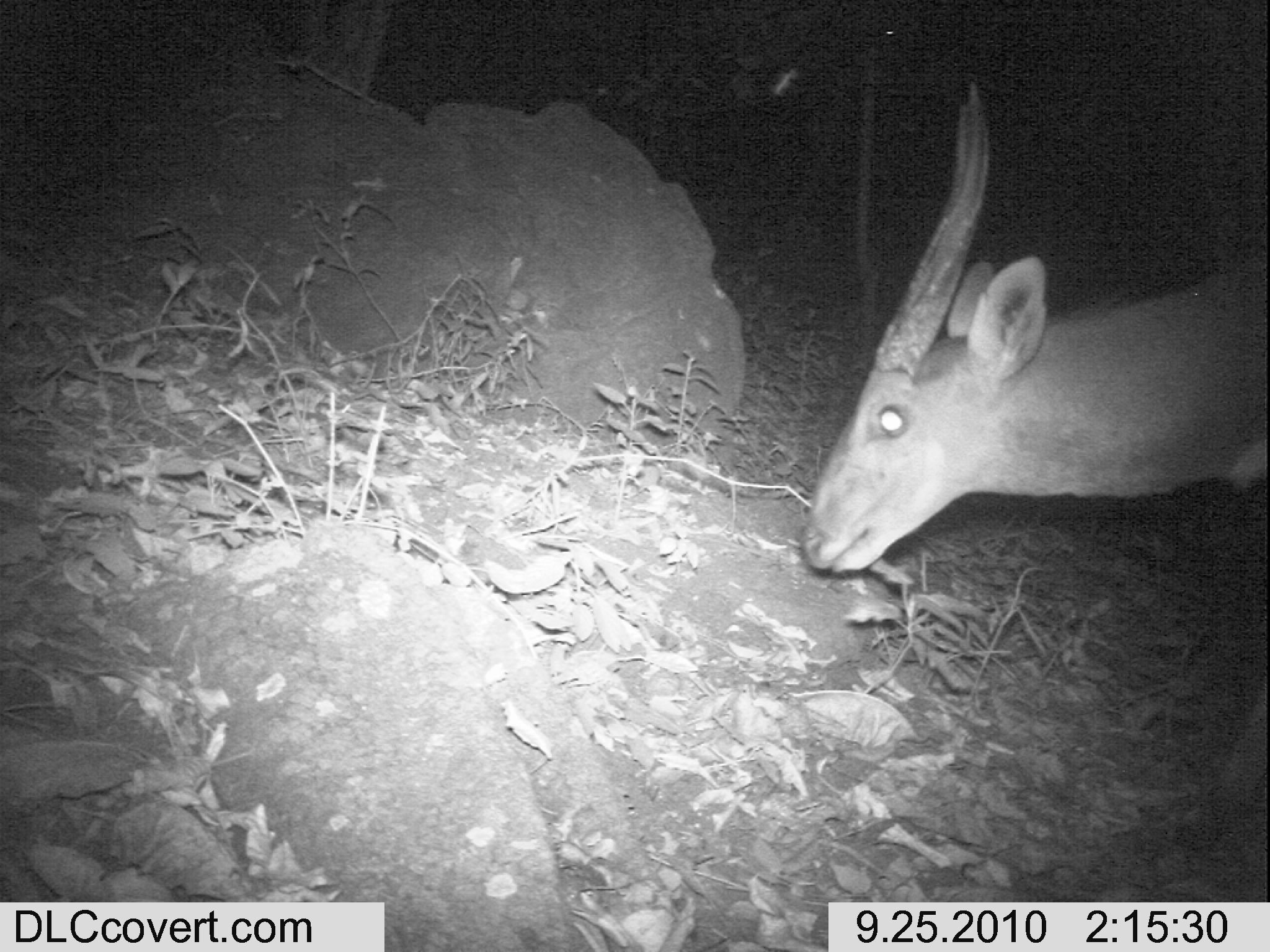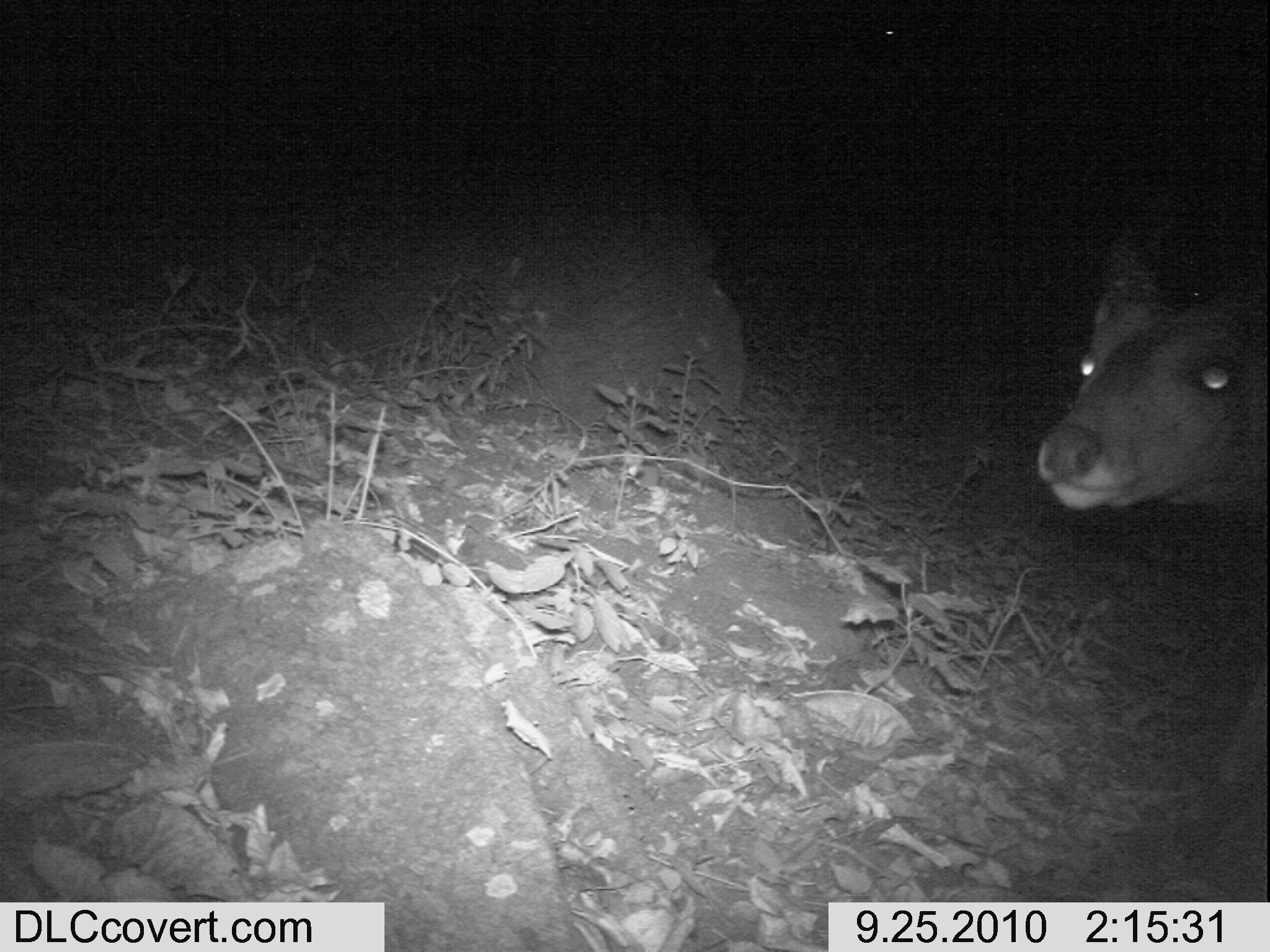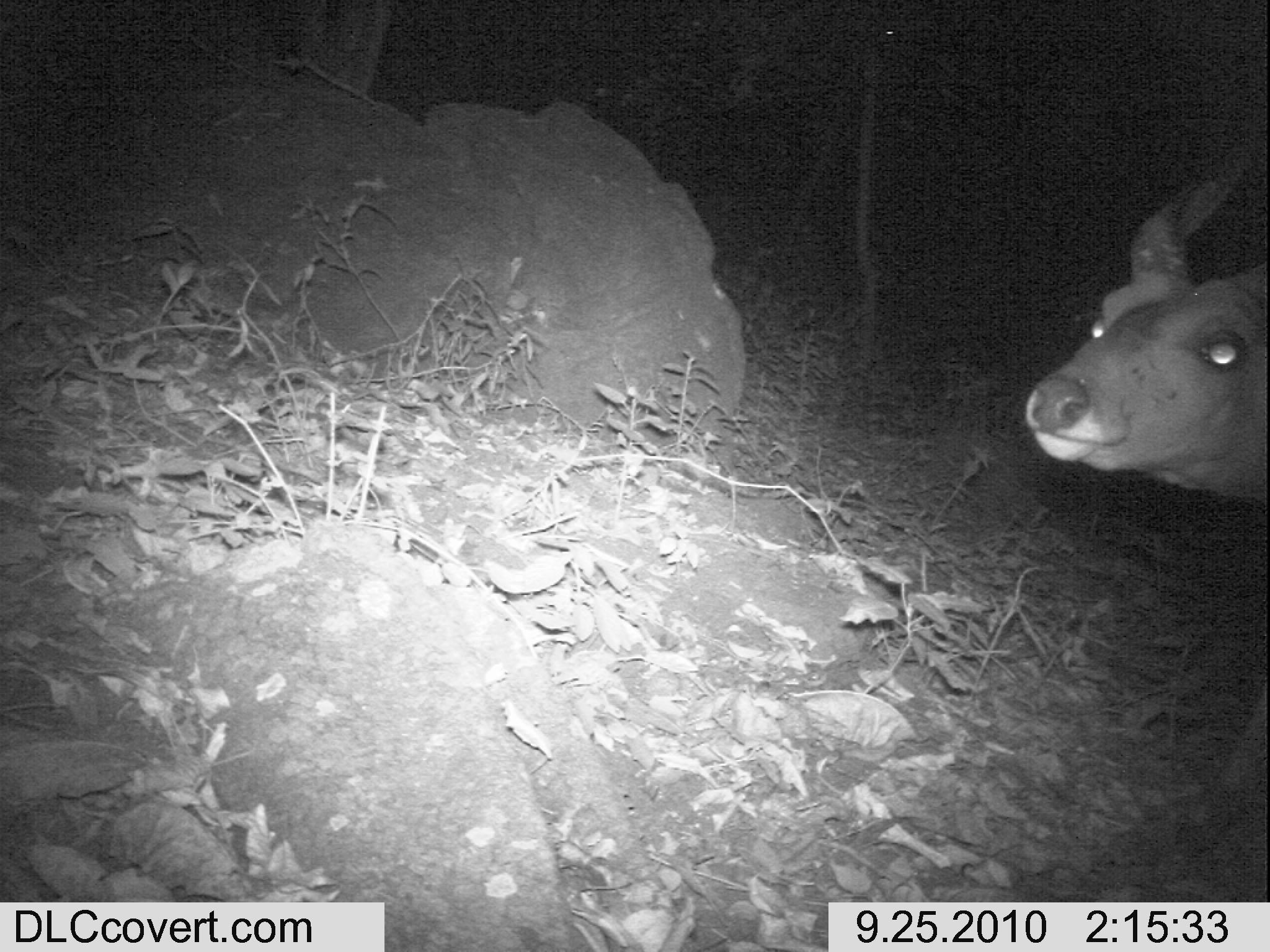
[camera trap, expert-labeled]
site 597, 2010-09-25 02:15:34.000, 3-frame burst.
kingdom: Animalia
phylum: Chordata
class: Mammalia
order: Artiodactyla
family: Bovidae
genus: Tragelaphus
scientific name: Tragelaphus scriptus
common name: bushbuck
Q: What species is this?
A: Tragelaphus scriptus (bushbuck).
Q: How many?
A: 1.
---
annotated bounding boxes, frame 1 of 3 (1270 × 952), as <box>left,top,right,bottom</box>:
tragelaphus scriptus: <box>794,78,1264,573</box>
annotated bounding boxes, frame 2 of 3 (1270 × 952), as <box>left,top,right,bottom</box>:
tragelaphus scriptus: <box>1034,205,1264,823</box>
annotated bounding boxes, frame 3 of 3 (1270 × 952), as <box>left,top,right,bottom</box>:
tragelaphus scriptus: <box>1018,155,1270,859</box>